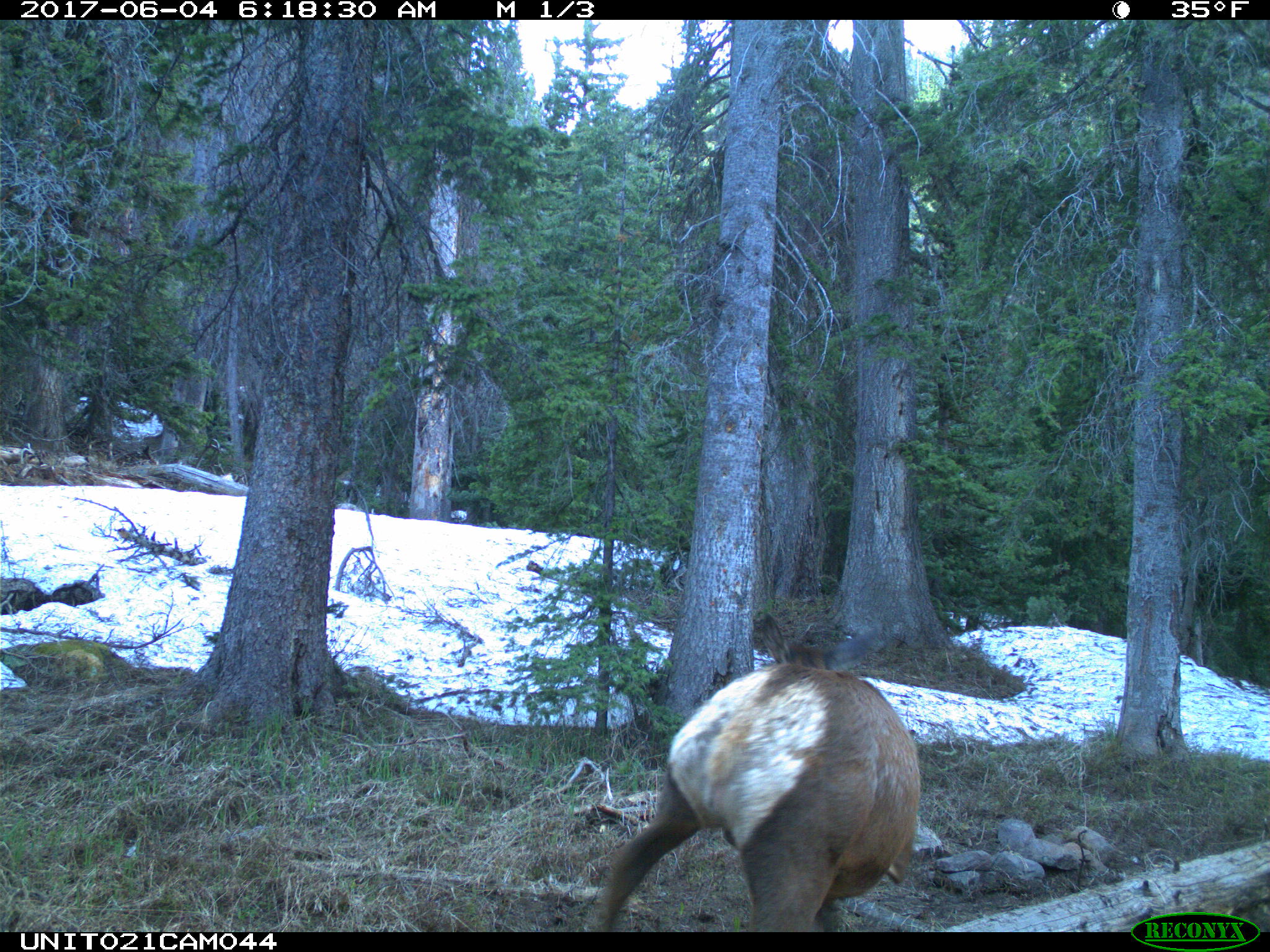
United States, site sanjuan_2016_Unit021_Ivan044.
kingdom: Animalia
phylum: Chordata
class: Mammalia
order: Artiodactyla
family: Cervidae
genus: Cervus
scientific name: Cervus elaphus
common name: red deer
Cervus elaphus (red deer).